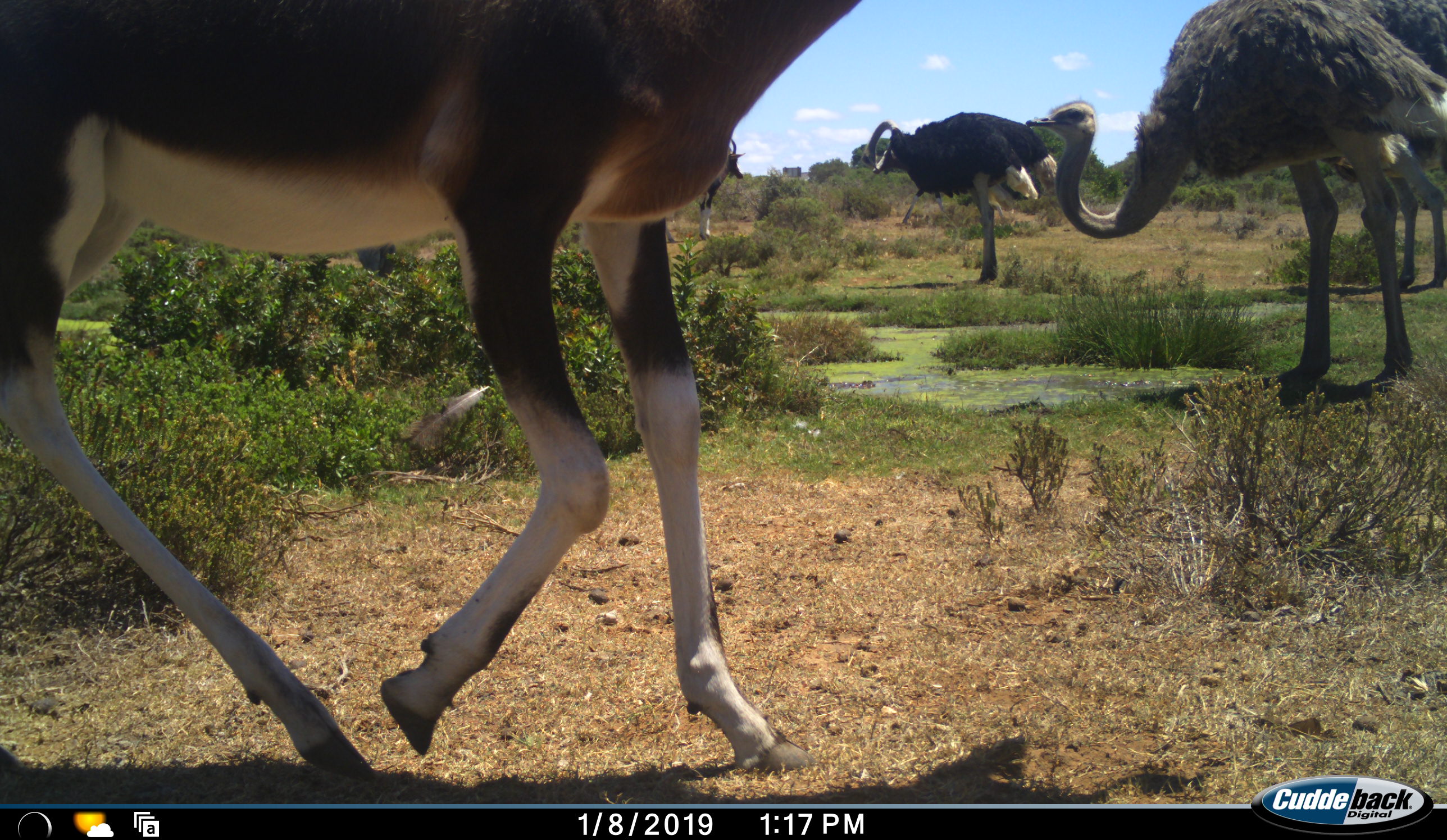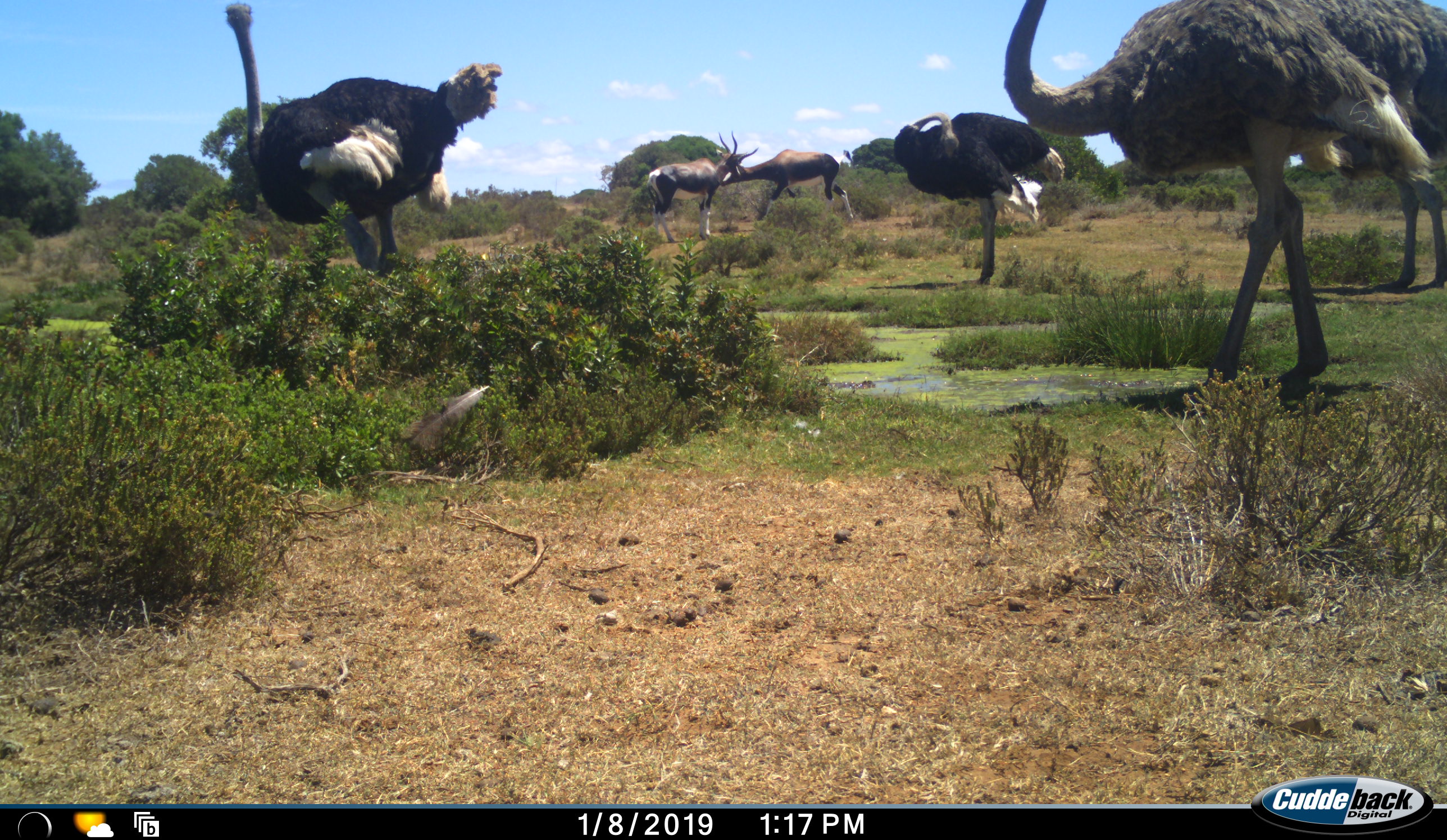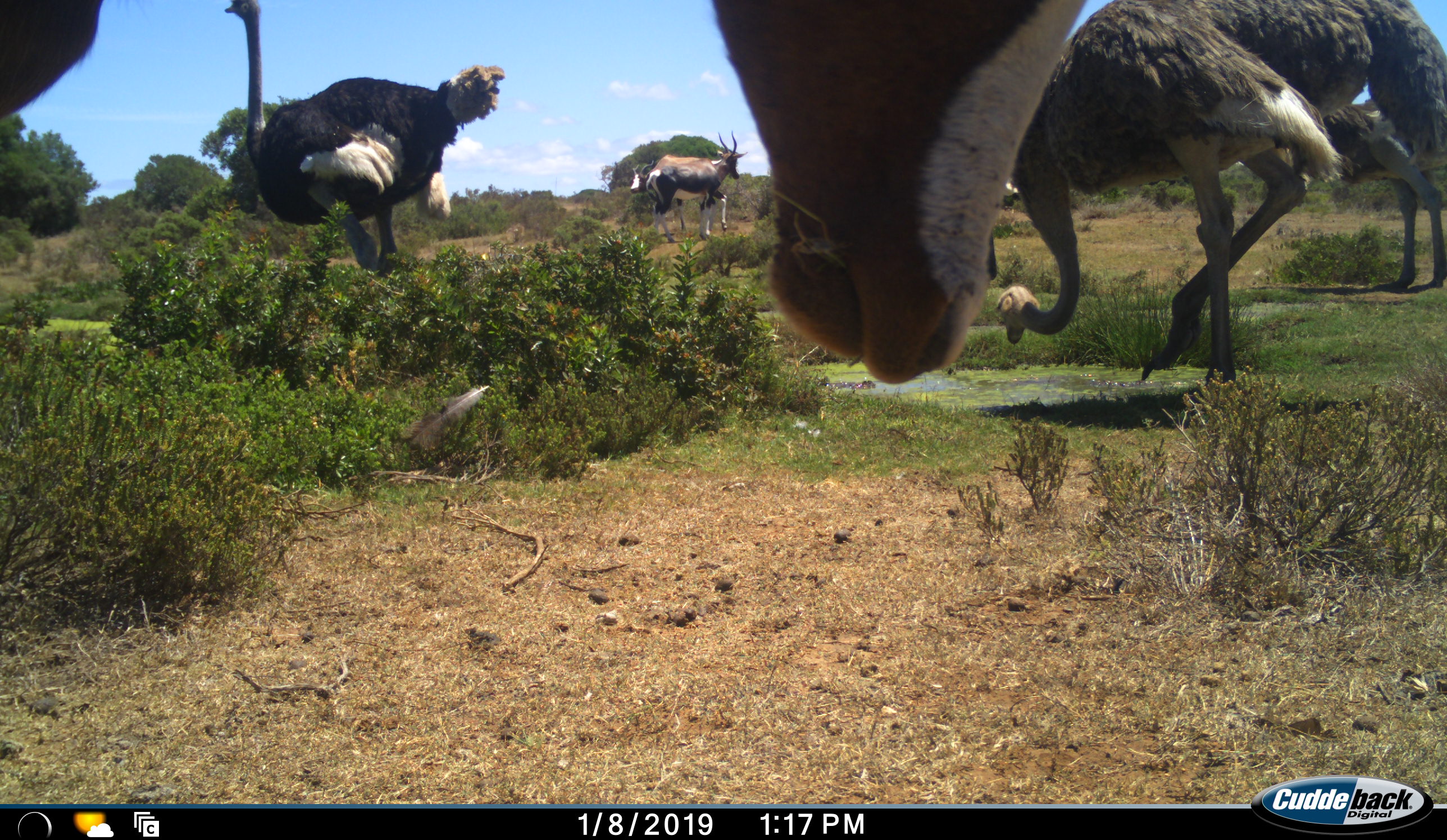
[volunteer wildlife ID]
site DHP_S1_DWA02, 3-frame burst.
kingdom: Animalia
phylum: Chordata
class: Mammalia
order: Artiodactyla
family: Bovidae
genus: Damaliscus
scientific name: Damaliscus pygargus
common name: bontebok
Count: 3.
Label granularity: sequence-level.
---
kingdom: Animalia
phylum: Chordata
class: Aves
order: Struthioniformes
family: Struthionidae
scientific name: Struthionidae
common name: ostrich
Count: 4.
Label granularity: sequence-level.